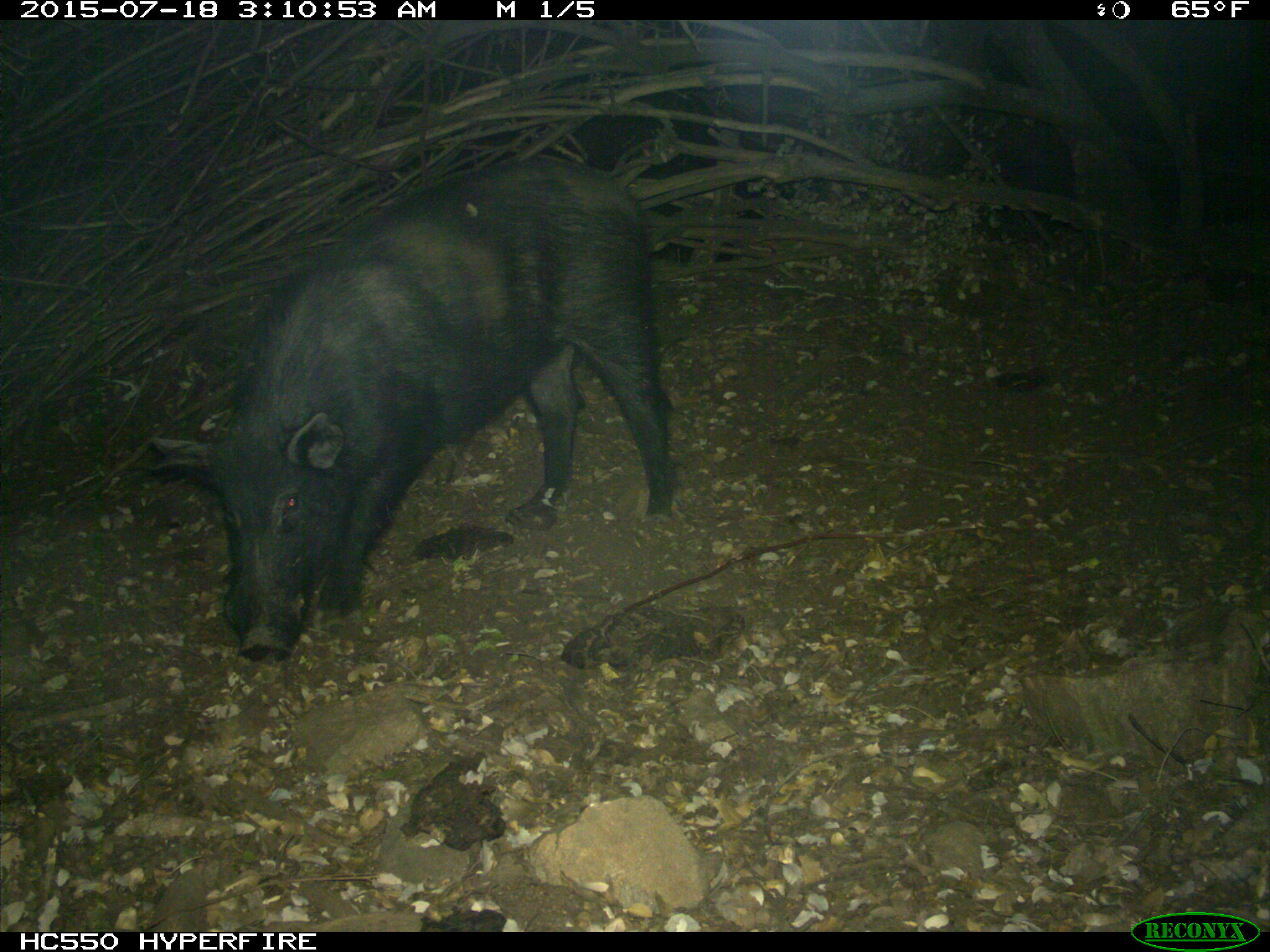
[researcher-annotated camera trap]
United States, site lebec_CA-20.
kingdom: Animalia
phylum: Chordata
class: Mammalia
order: Artiodactyla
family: Suidae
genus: Sus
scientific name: Sus scrofa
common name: wild boar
Sus scrofa (wild boar).